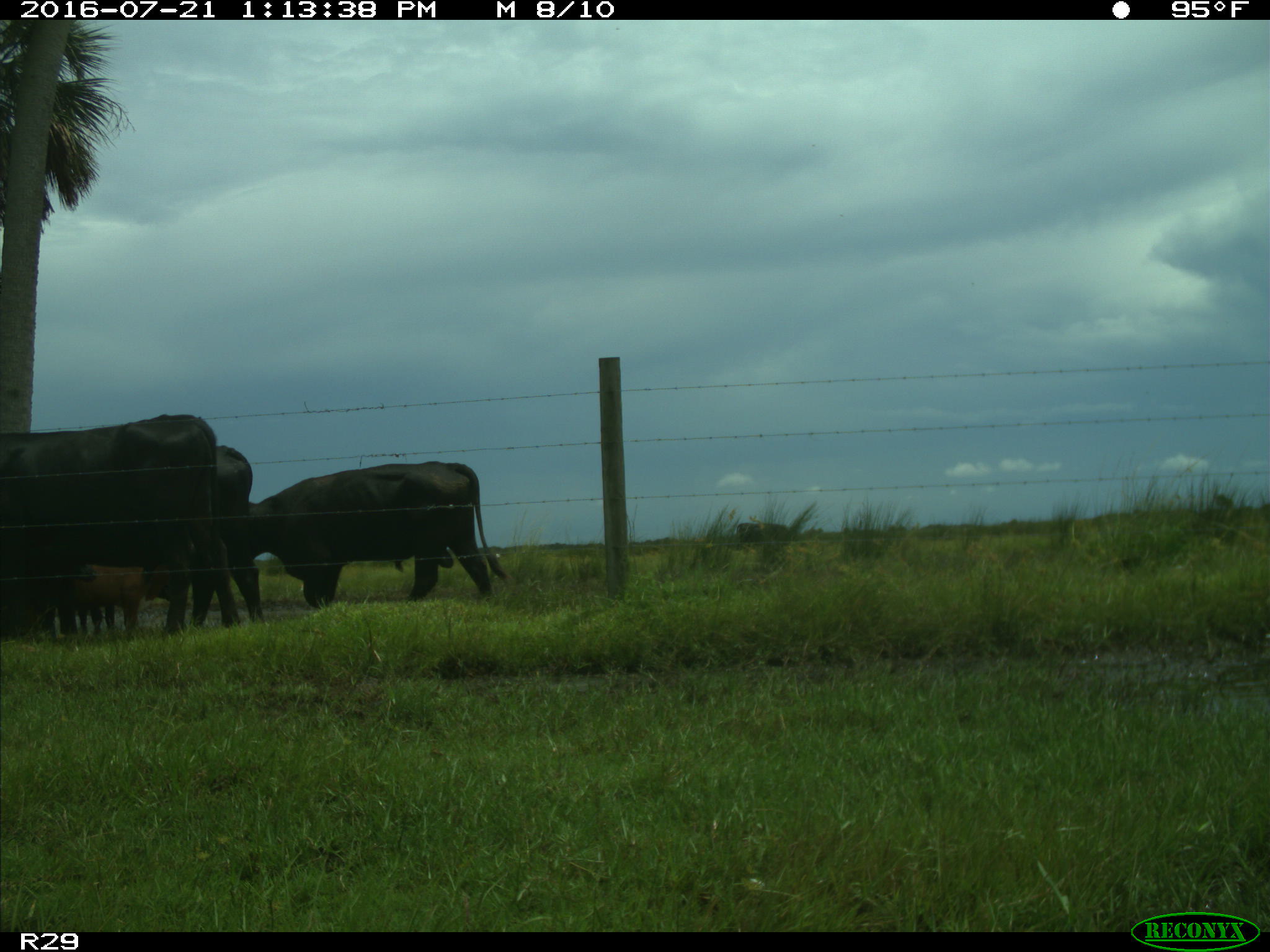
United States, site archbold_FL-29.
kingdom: Animalia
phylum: Chordata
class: Mammalia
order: Artiodactyla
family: Bovidae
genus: Bos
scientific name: Bos taurus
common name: domestic cow